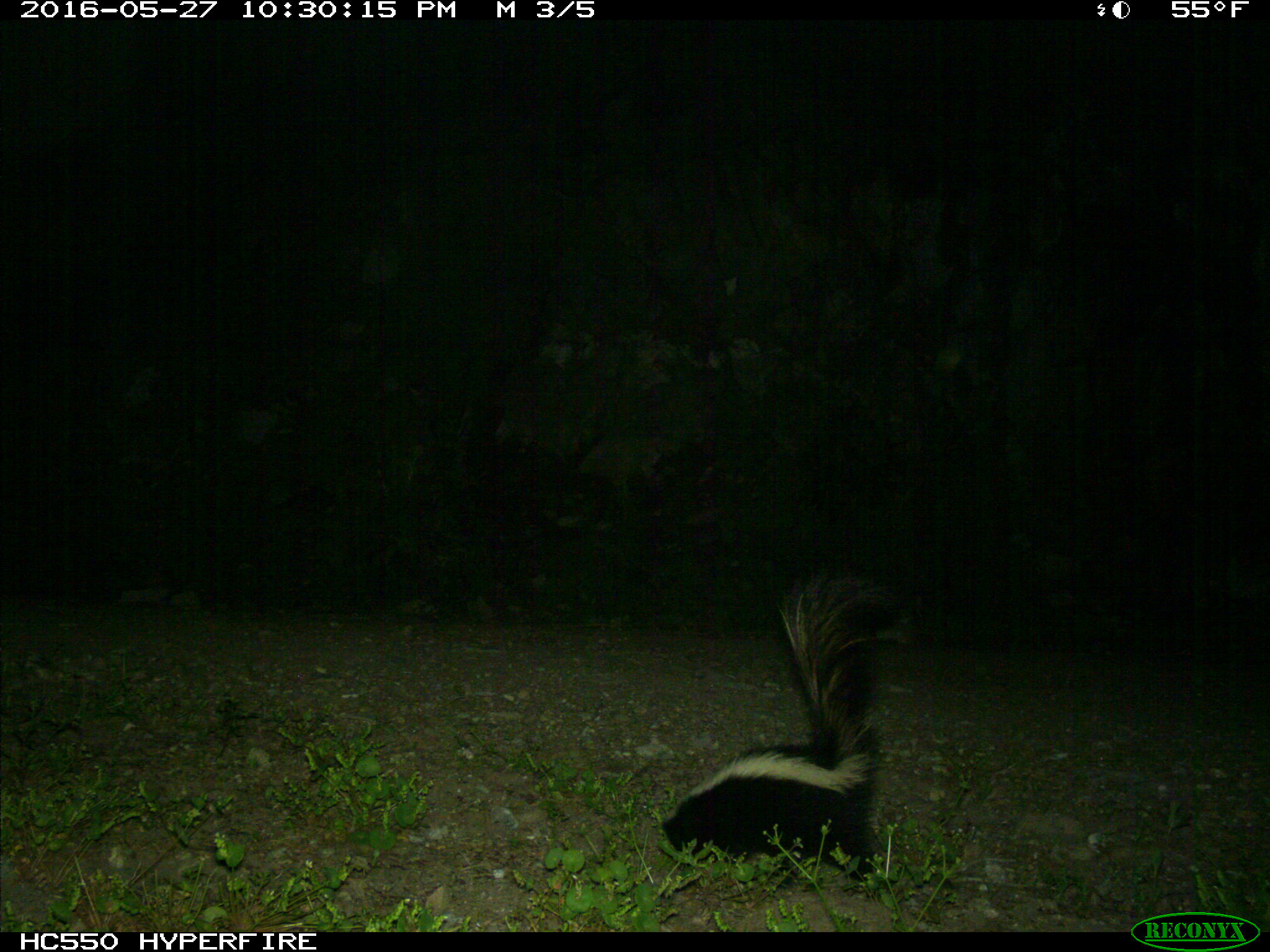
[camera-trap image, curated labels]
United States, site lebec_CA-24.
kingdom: Animalia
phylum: Chordata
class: Mammalia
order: Carnivora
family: Mephitidae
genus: Mephitis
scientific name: Mephitis mephitis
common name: striped skunk